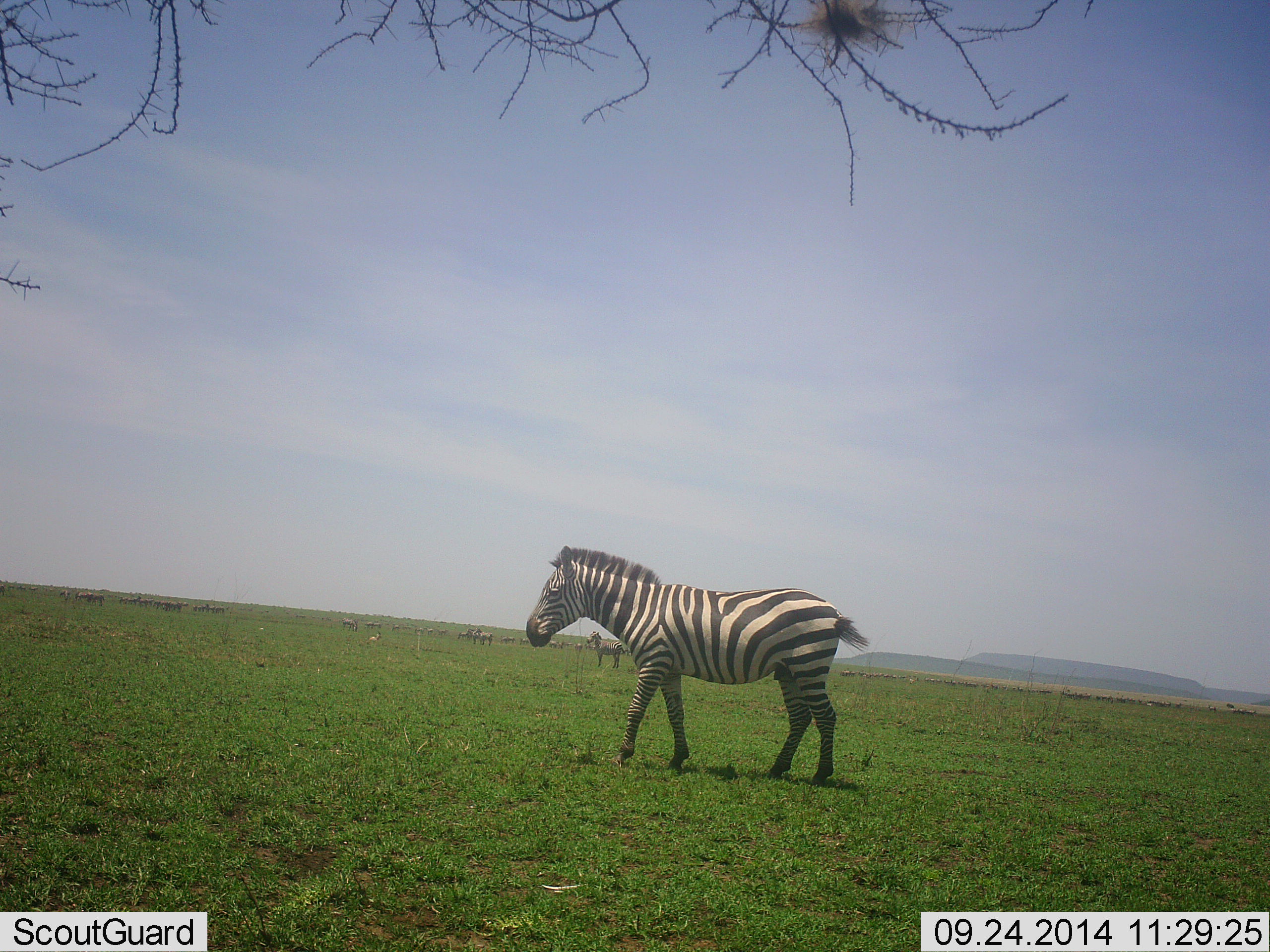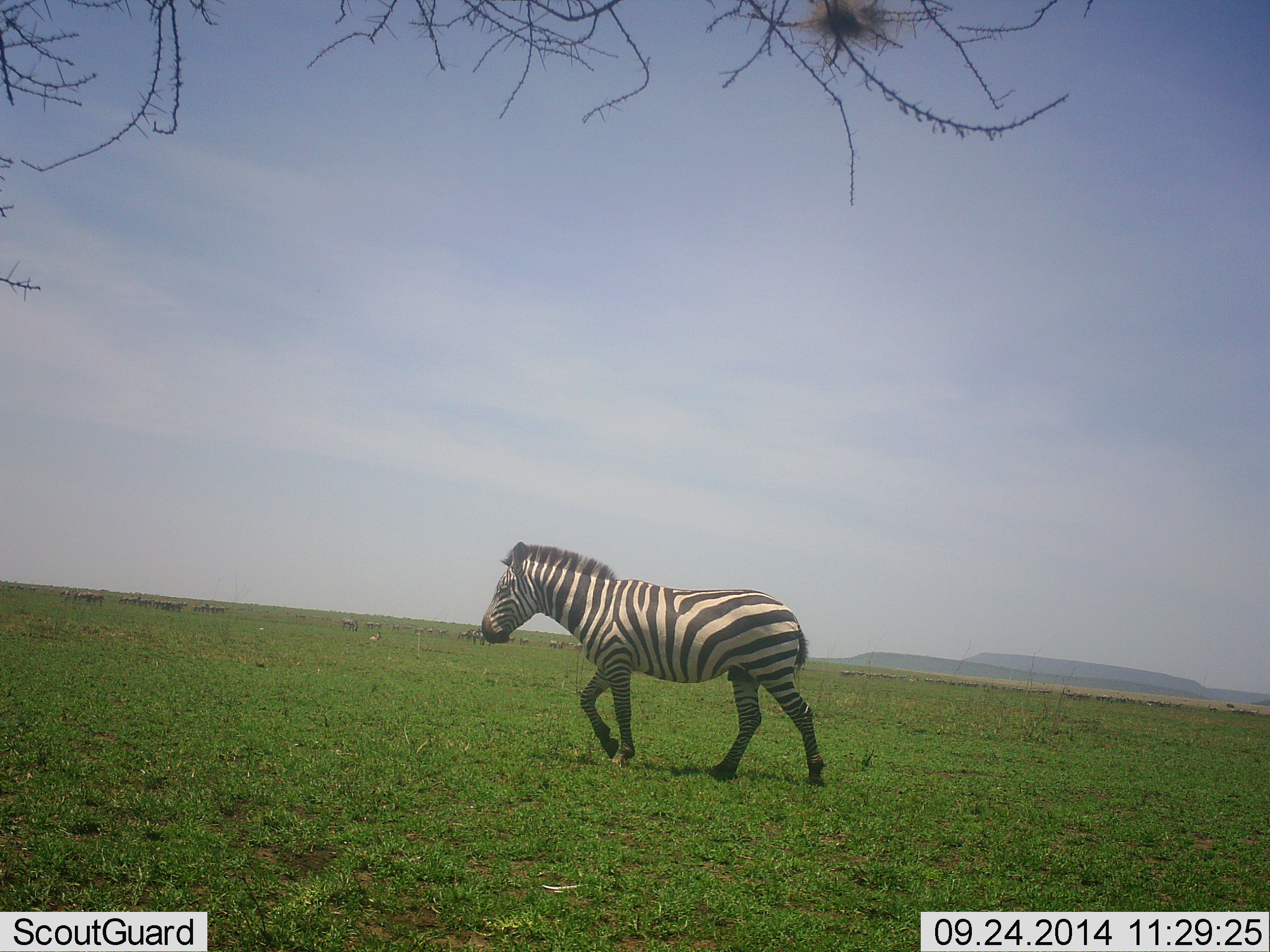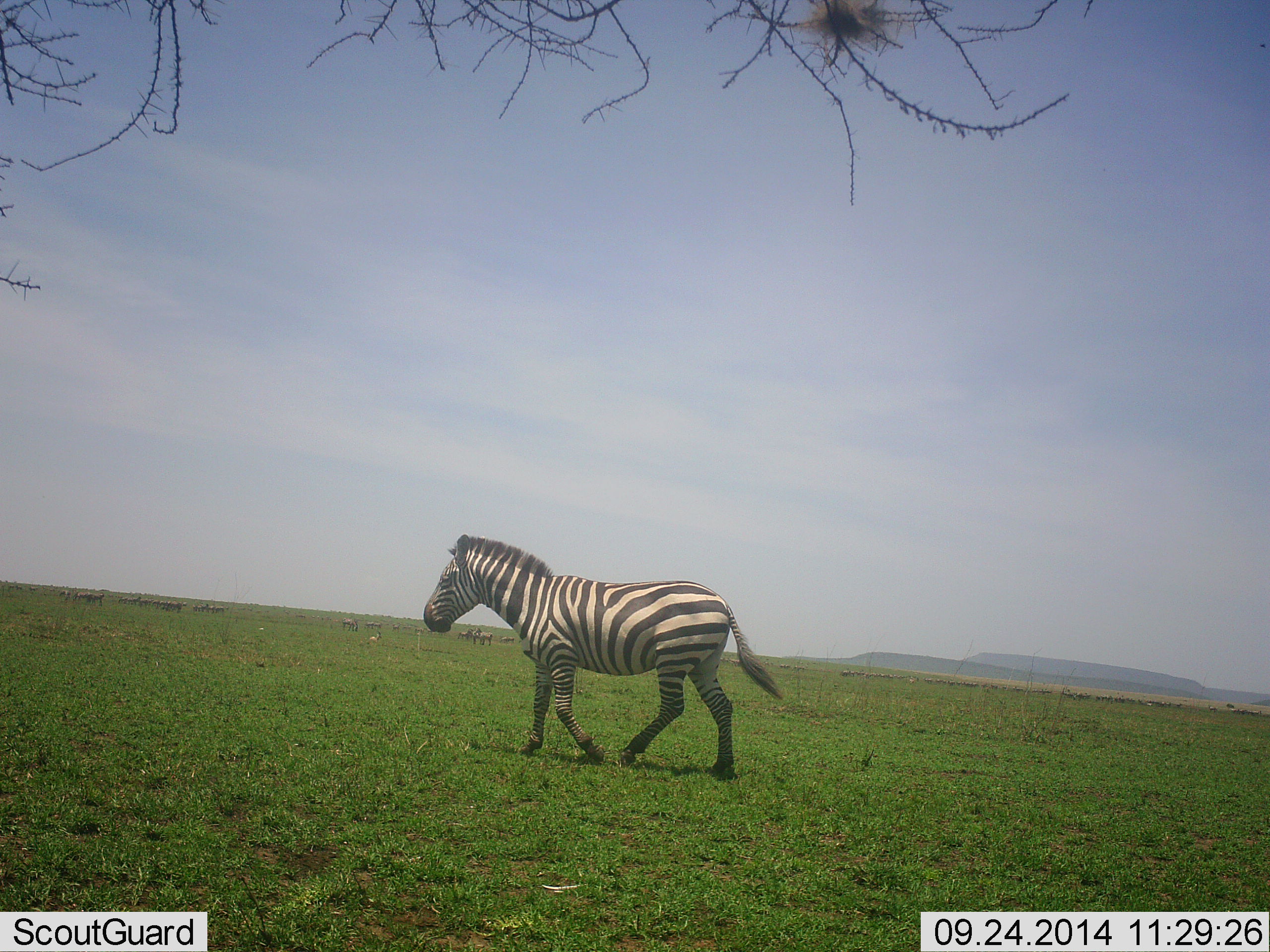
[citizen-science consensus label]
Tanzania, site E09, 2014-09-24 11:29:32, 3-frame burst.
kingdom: Animalia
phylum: Chordata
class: Mammalia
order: Perissodactyla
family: Equidae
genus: Equus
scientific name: Equus quagga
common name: plains zebra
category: zebra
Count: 1.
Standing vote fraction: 40%.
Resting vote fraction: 0%.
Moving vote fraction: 100%.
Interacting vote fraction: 0%.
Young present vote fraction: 0%.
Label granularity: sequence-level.